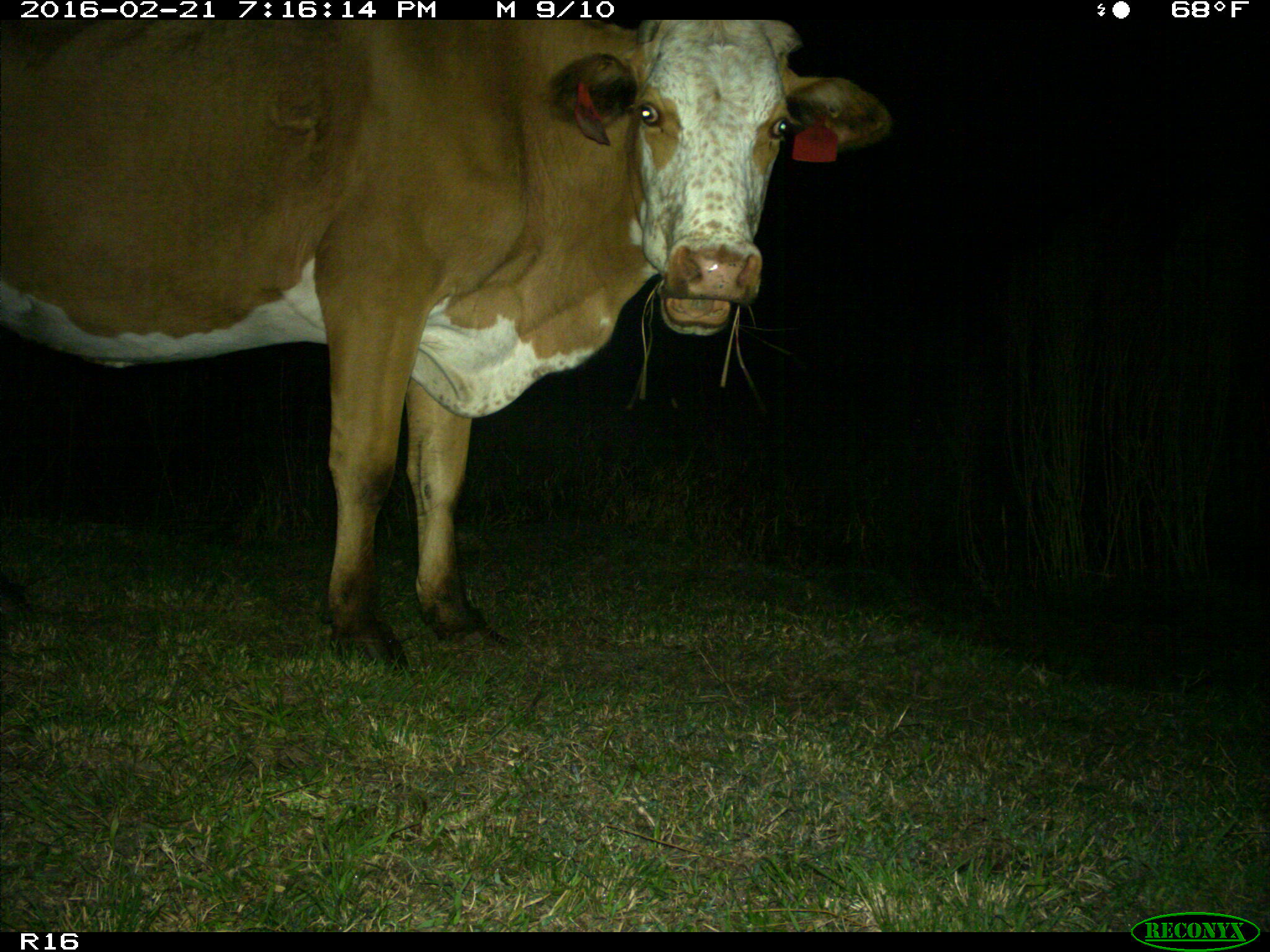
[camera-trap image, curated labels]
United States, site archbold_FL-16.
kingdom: Animalia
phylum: Chordata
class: Mammalia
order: Artiodactyla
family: Bovidae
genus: Bos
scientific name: Bos taurus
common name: domestic cow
Bos taurus (domestic cow).